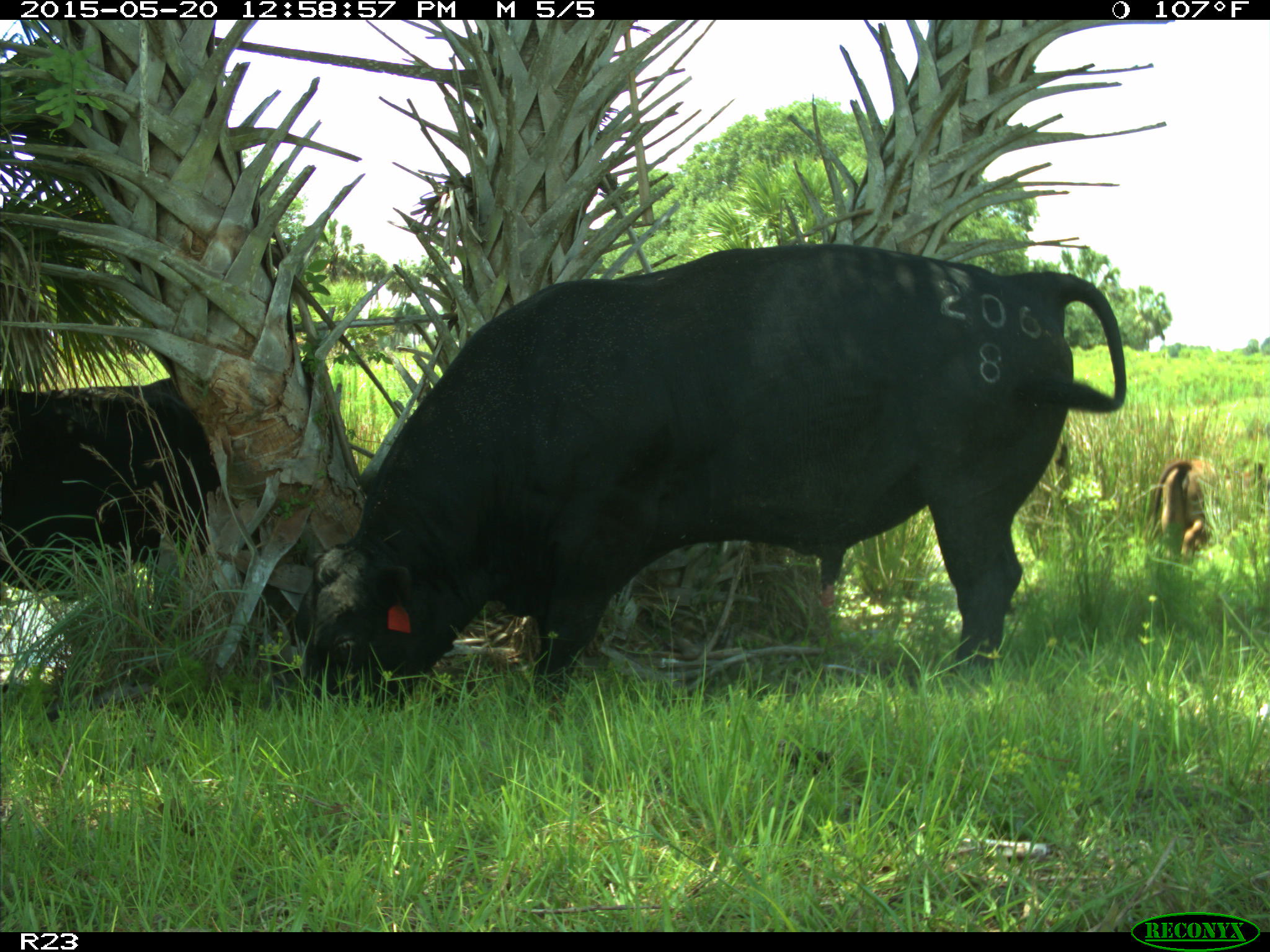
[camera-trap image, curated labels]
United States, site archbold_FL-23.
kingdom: Animalia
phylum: Chordata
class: Mammalia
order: Artiodactyla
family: Bovidae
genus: Bos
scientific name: Bos taurus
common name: domestic cow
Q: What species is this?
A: Bos taurus (domestic cow).